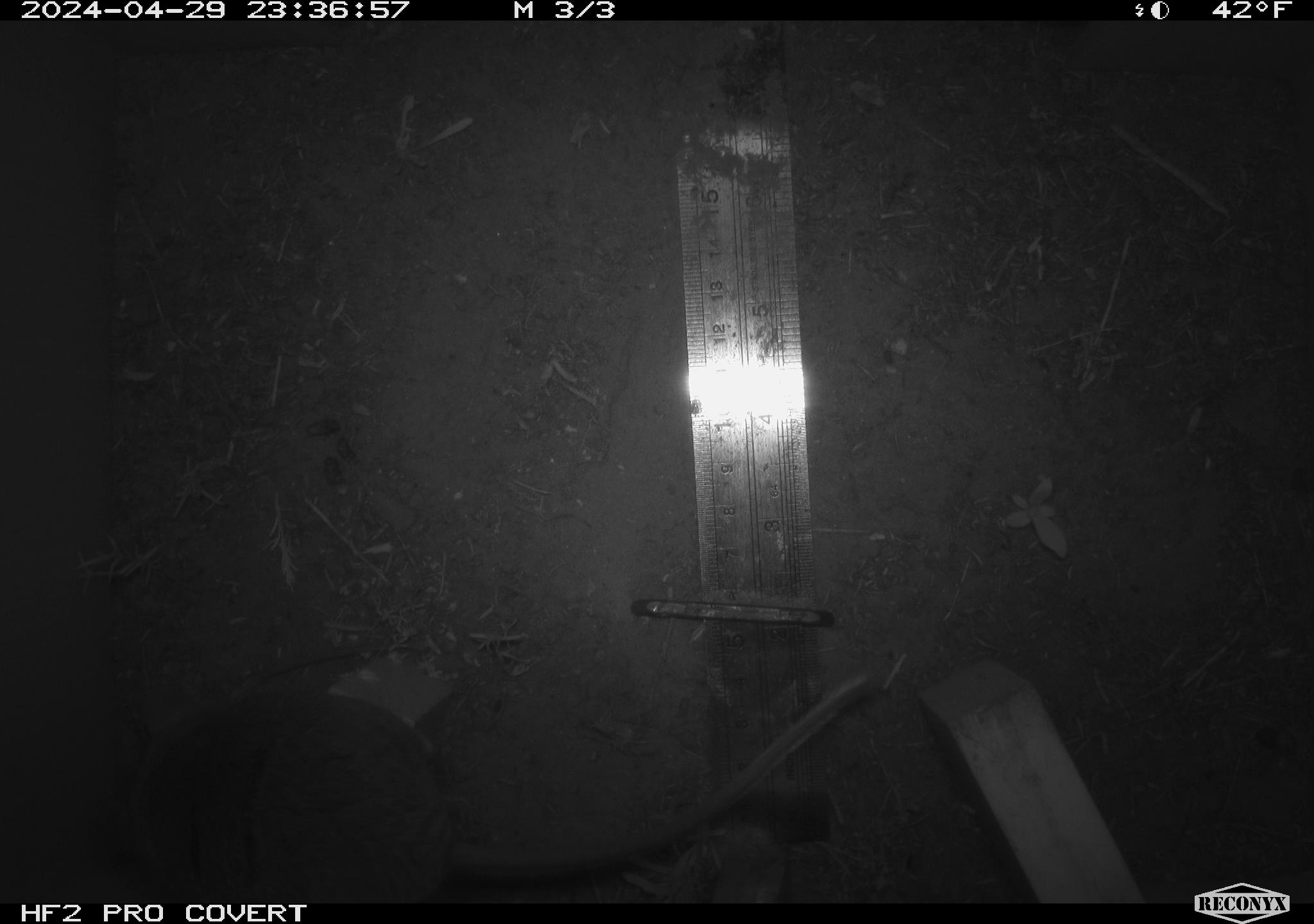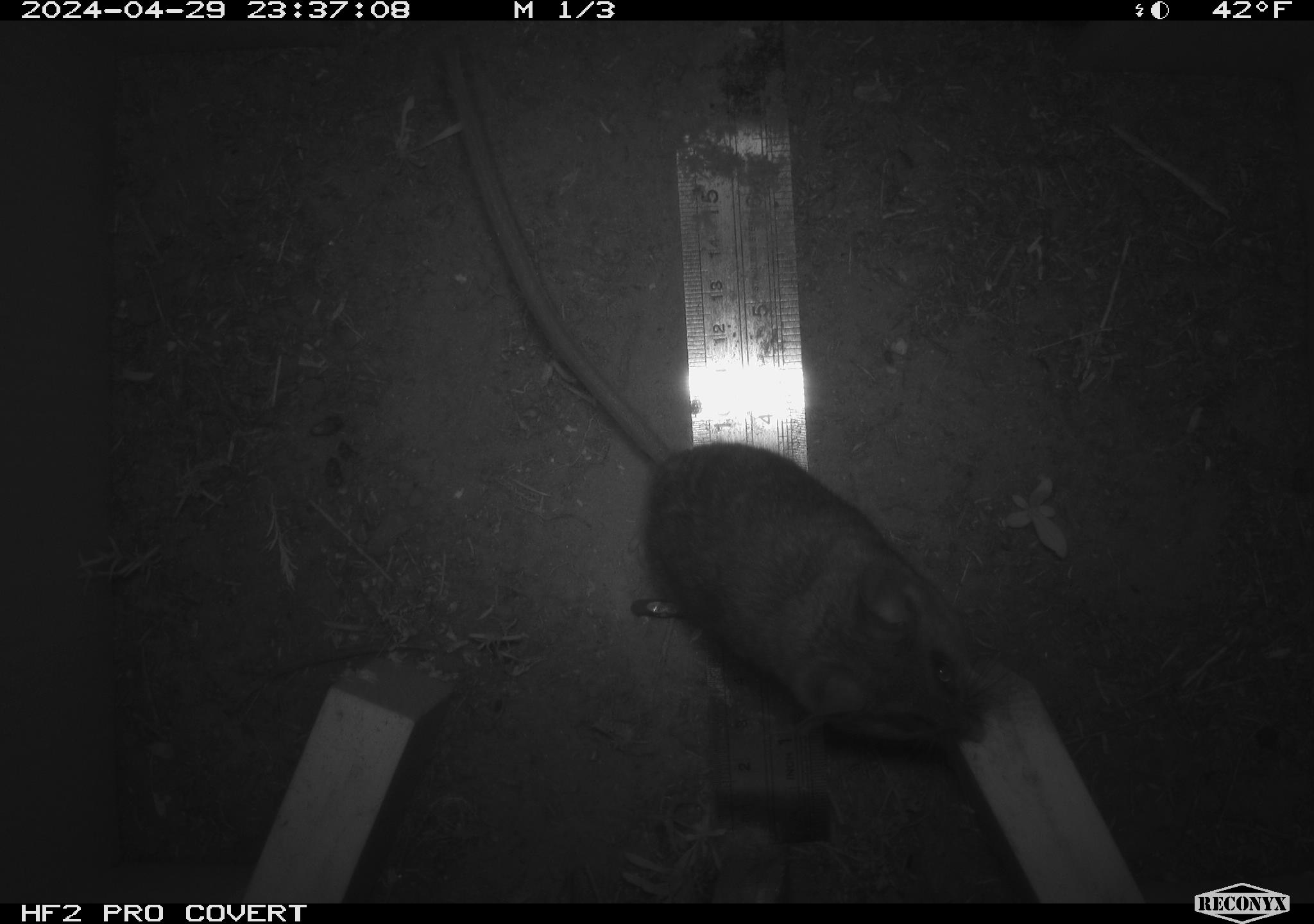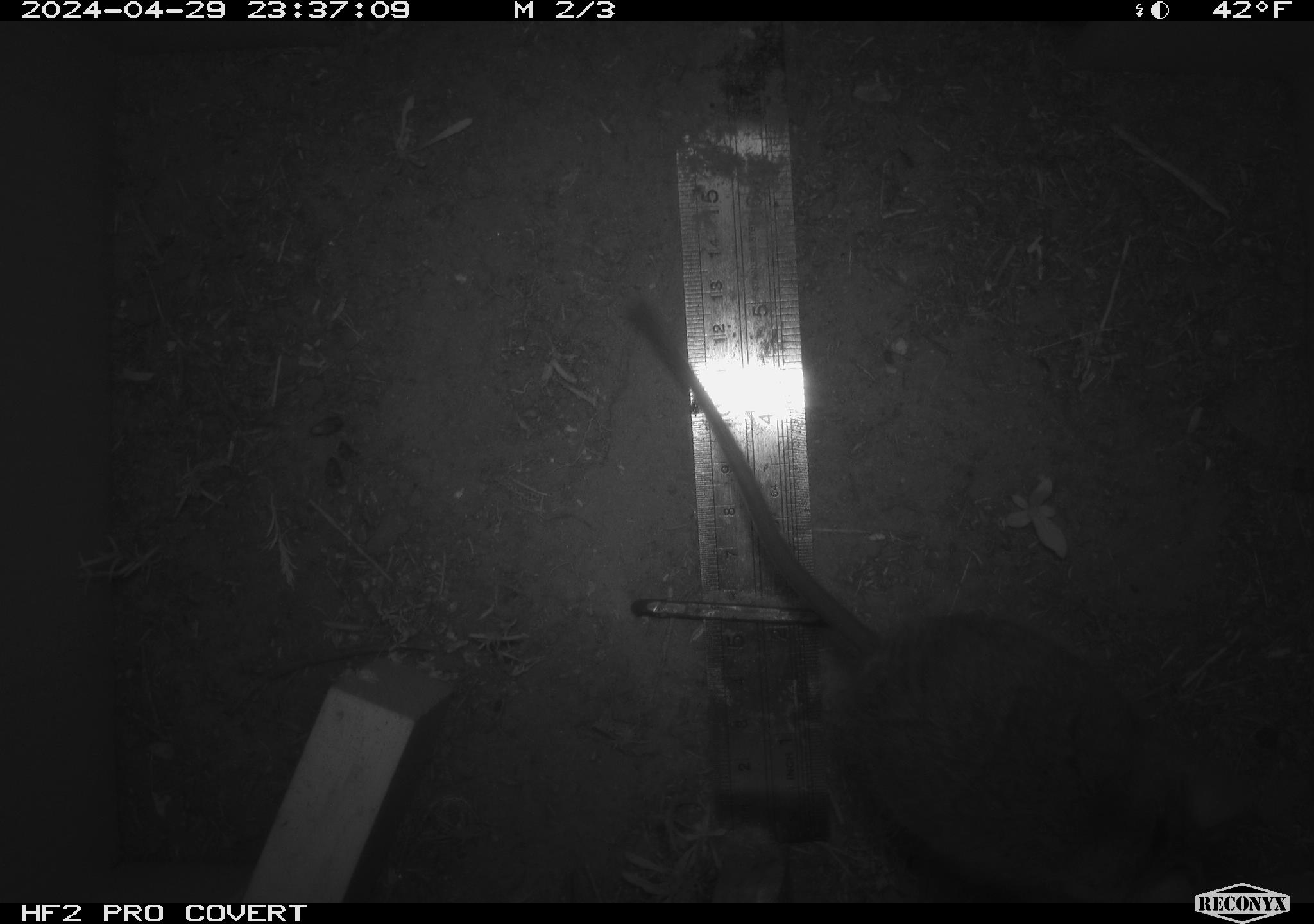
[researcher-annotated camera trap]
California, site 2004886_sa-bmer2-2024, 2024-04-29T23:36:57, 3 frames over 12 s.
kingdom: Animalia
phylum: Chordata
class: Mammalia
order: Rodentia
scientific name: Rodentia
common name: woodrat or rat or mouse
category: woodrat or rat or mouse species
Woodrat or rat or mouse species (woodrat or rat or mouse) (Rodentia).